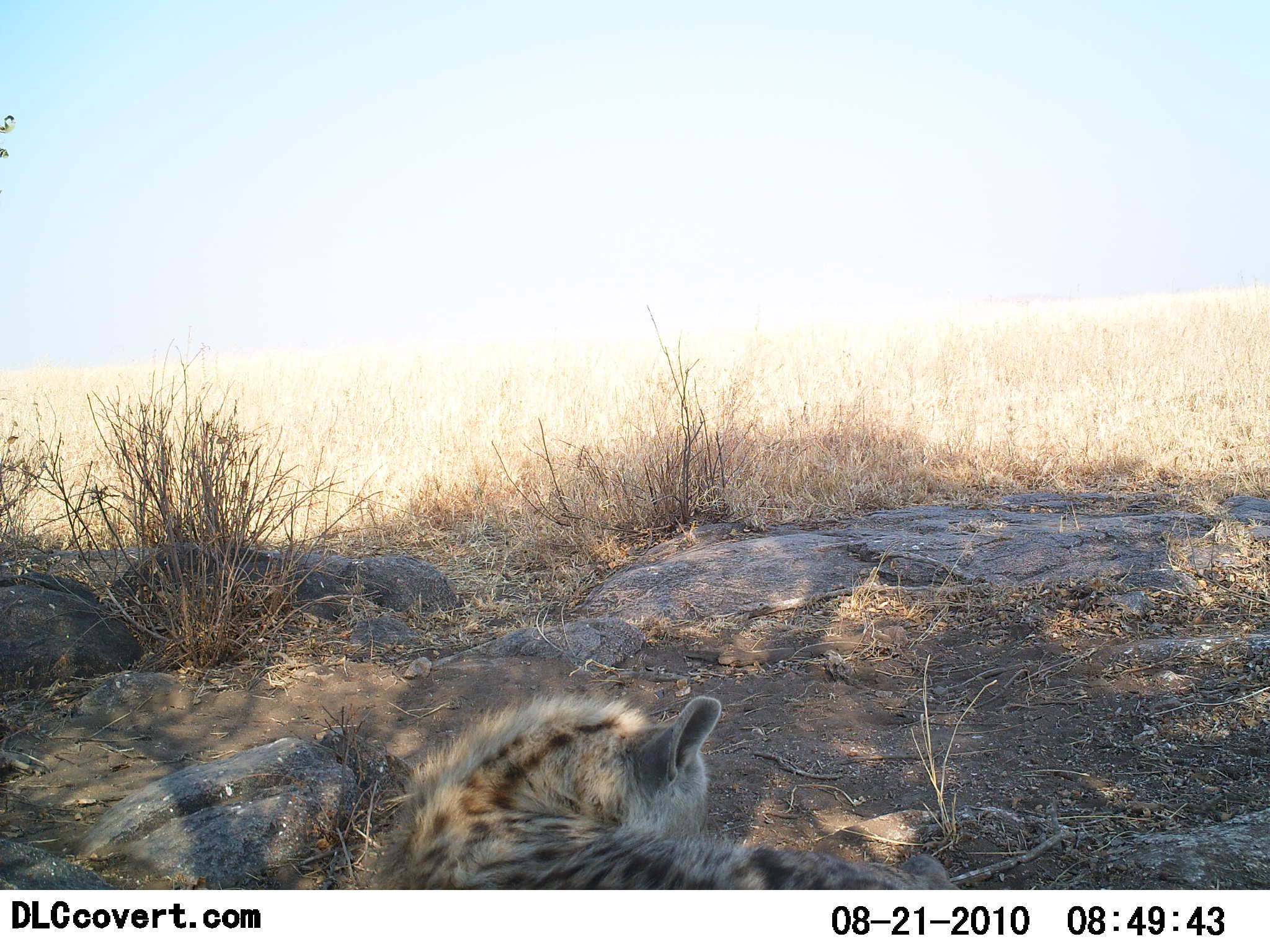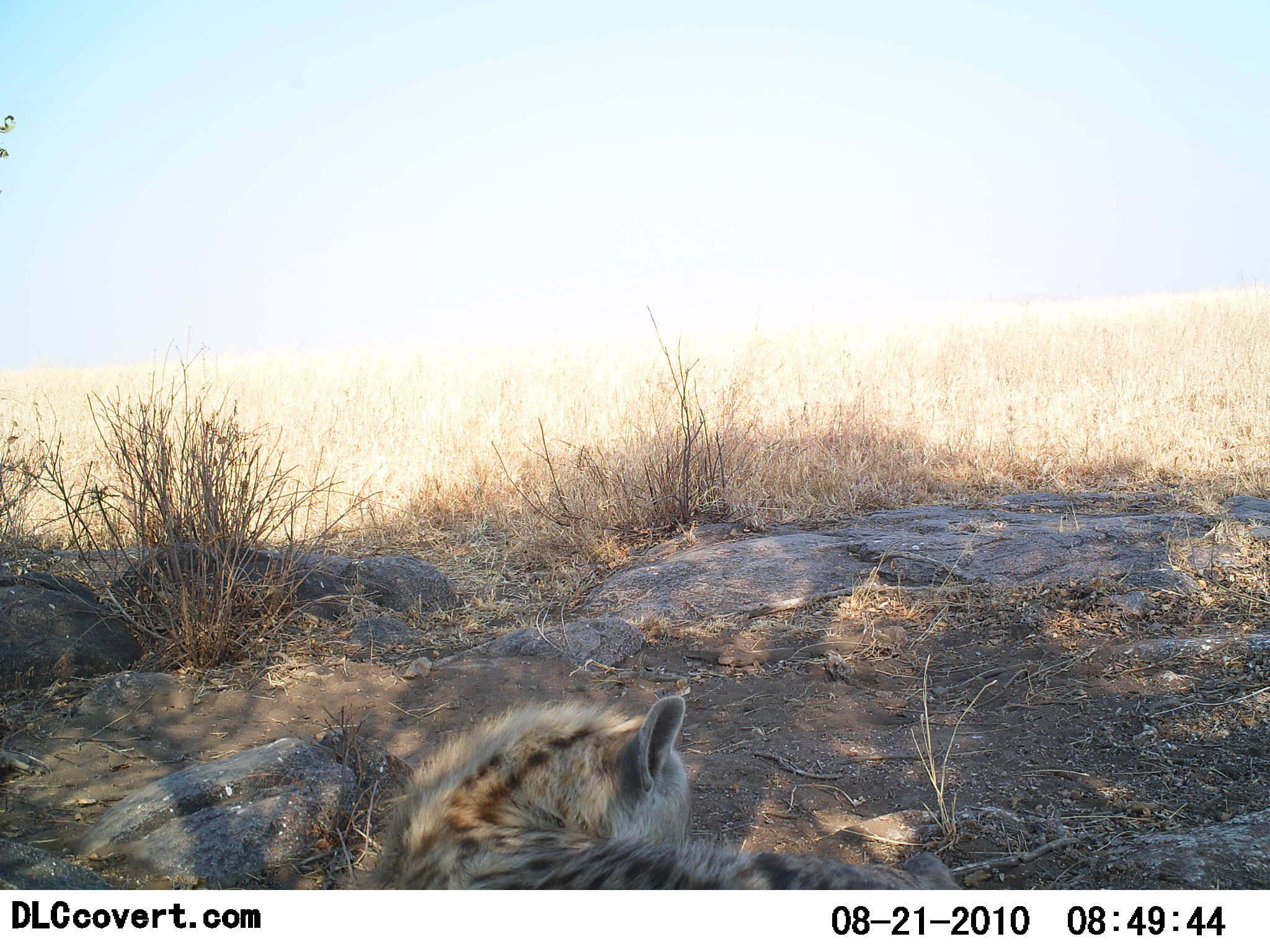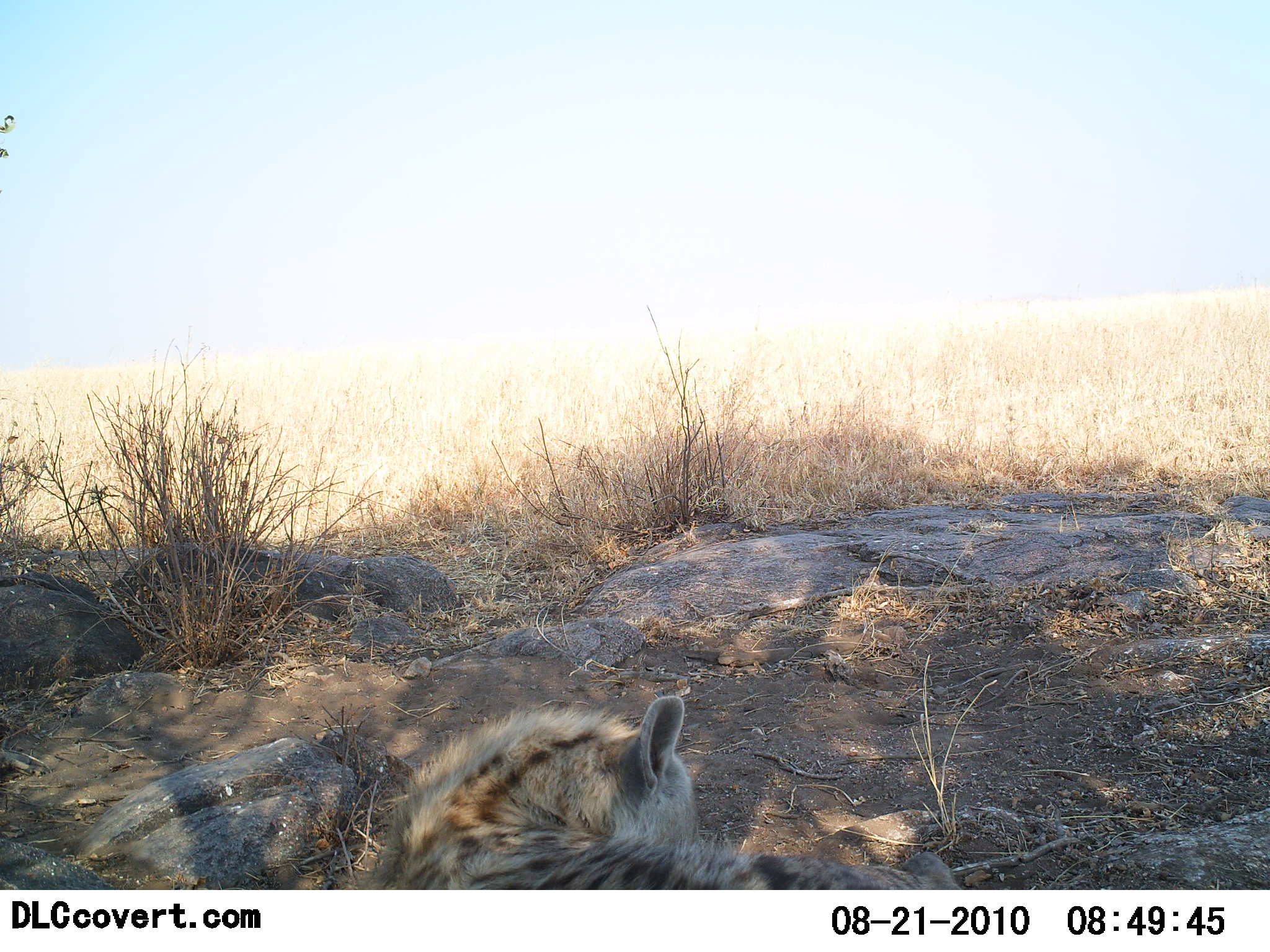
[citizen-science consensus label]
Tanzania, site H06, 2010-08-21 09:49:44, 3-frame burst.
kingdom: Animalia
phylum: Chordata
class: Mammalia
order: Carnivora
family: Hyaenidae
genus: Crocuta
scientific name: Crocuta crocuta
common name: spotted hyena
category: hyenaspotted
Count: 1.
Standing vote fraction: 0%.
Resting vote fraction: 100%.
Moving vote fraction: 0%.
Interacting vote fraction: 0%.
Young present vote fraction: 0%.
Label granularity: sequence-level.